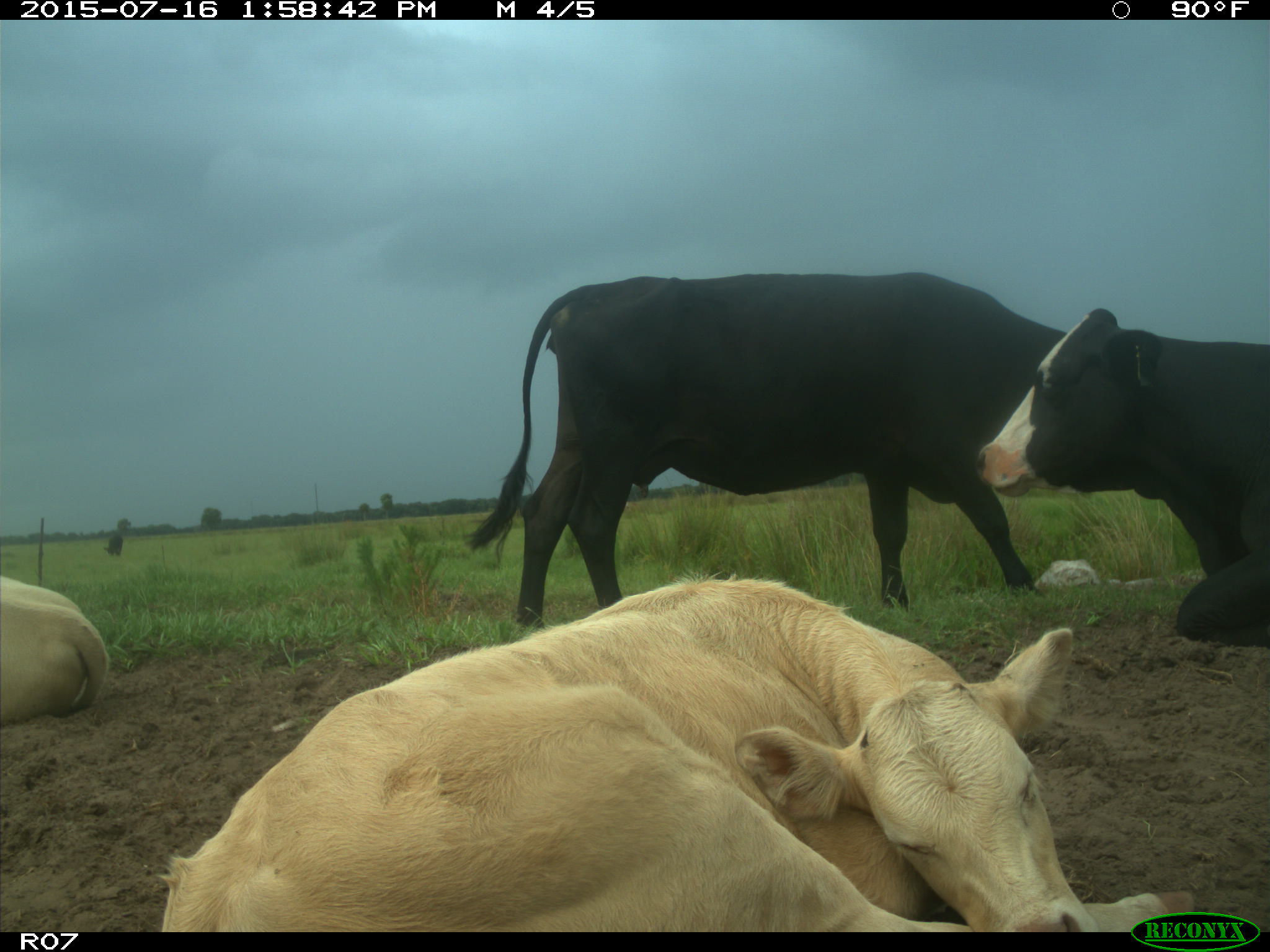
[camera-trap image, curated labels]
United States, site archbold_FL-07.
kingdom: Animalia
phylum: Chordata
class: Mammalia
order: Artiodactyla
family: Bovidae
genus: Bos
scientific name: Bos taurus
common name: domestic cow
Bos taurus (domestic cow).